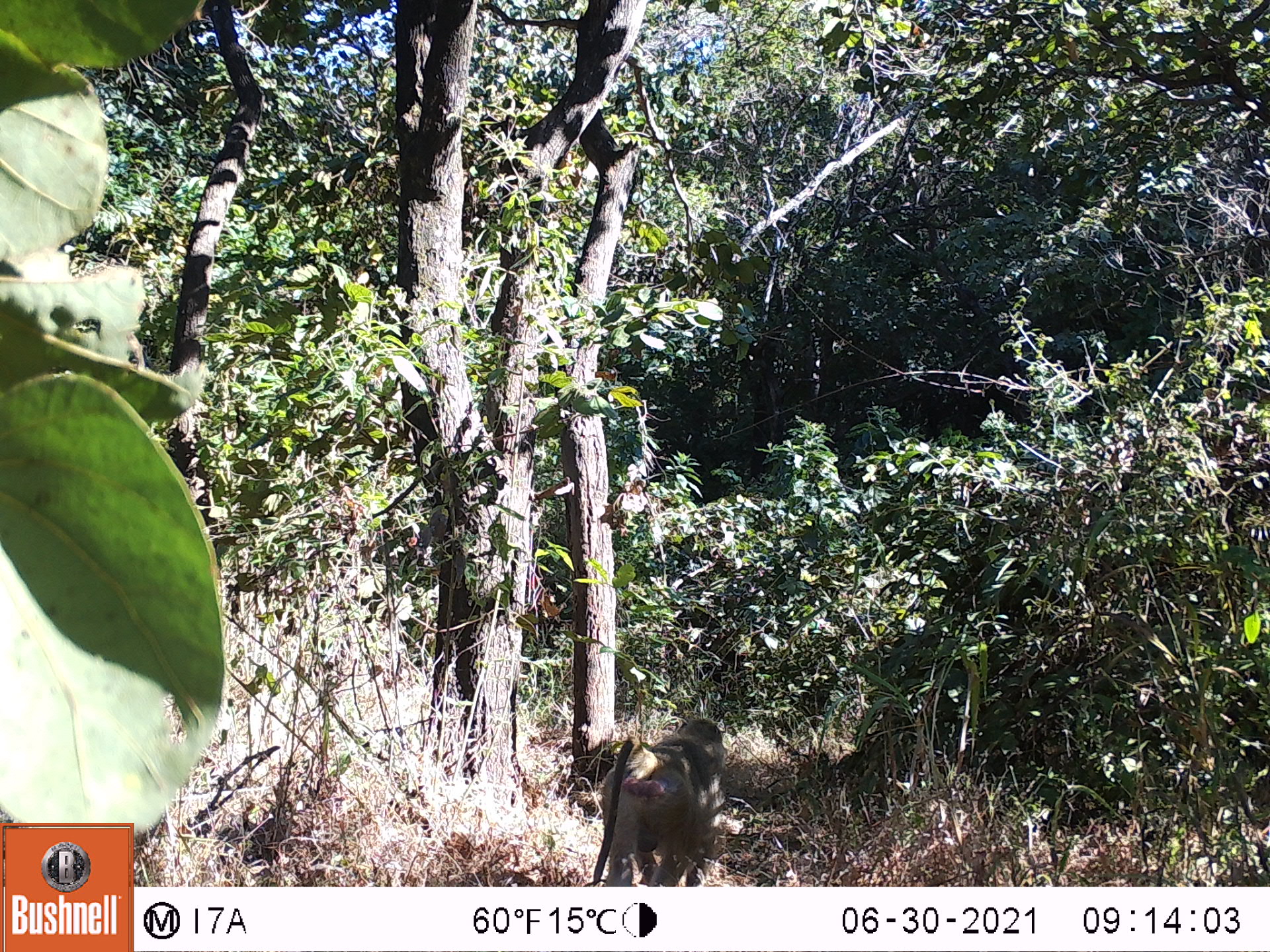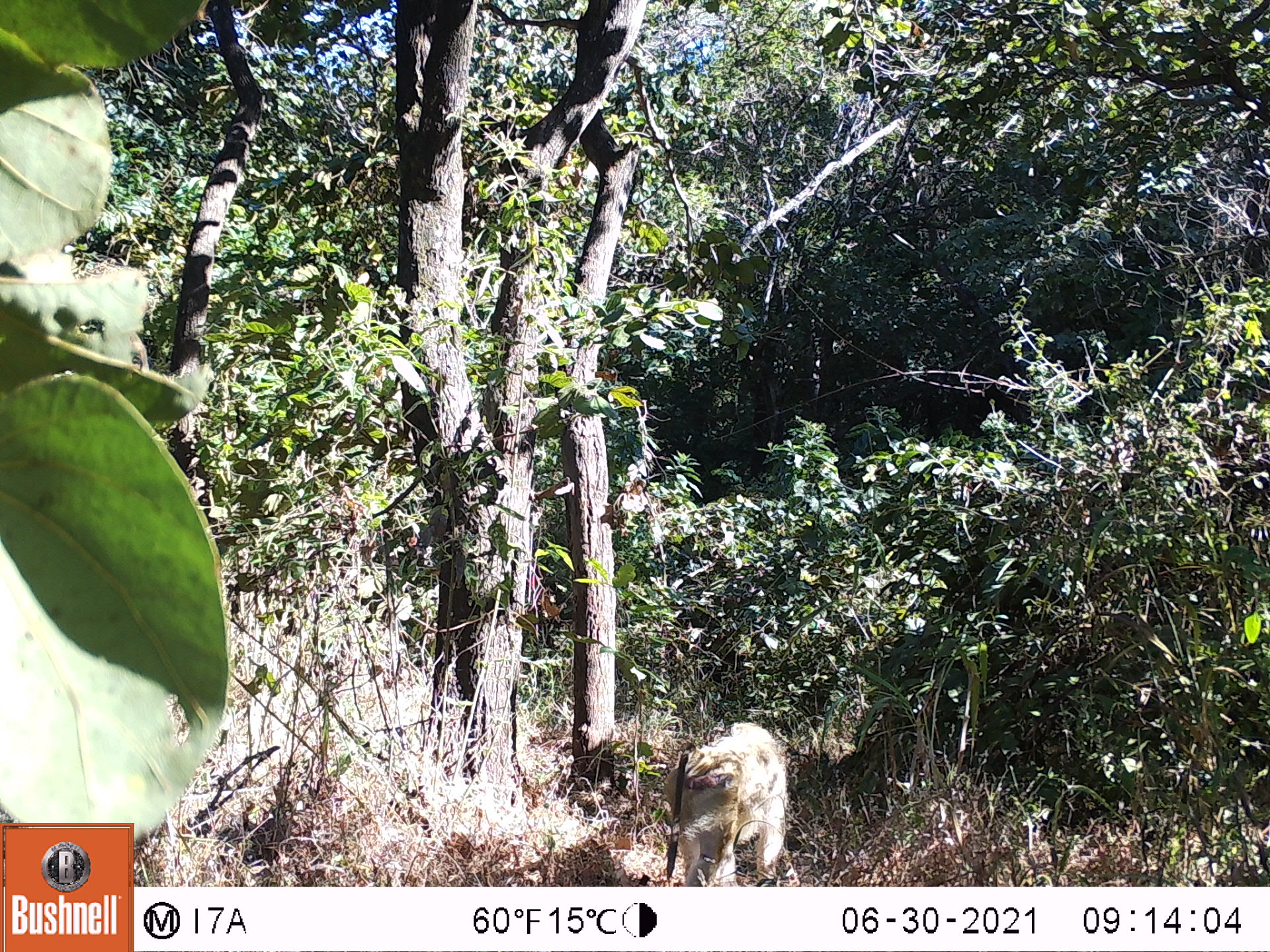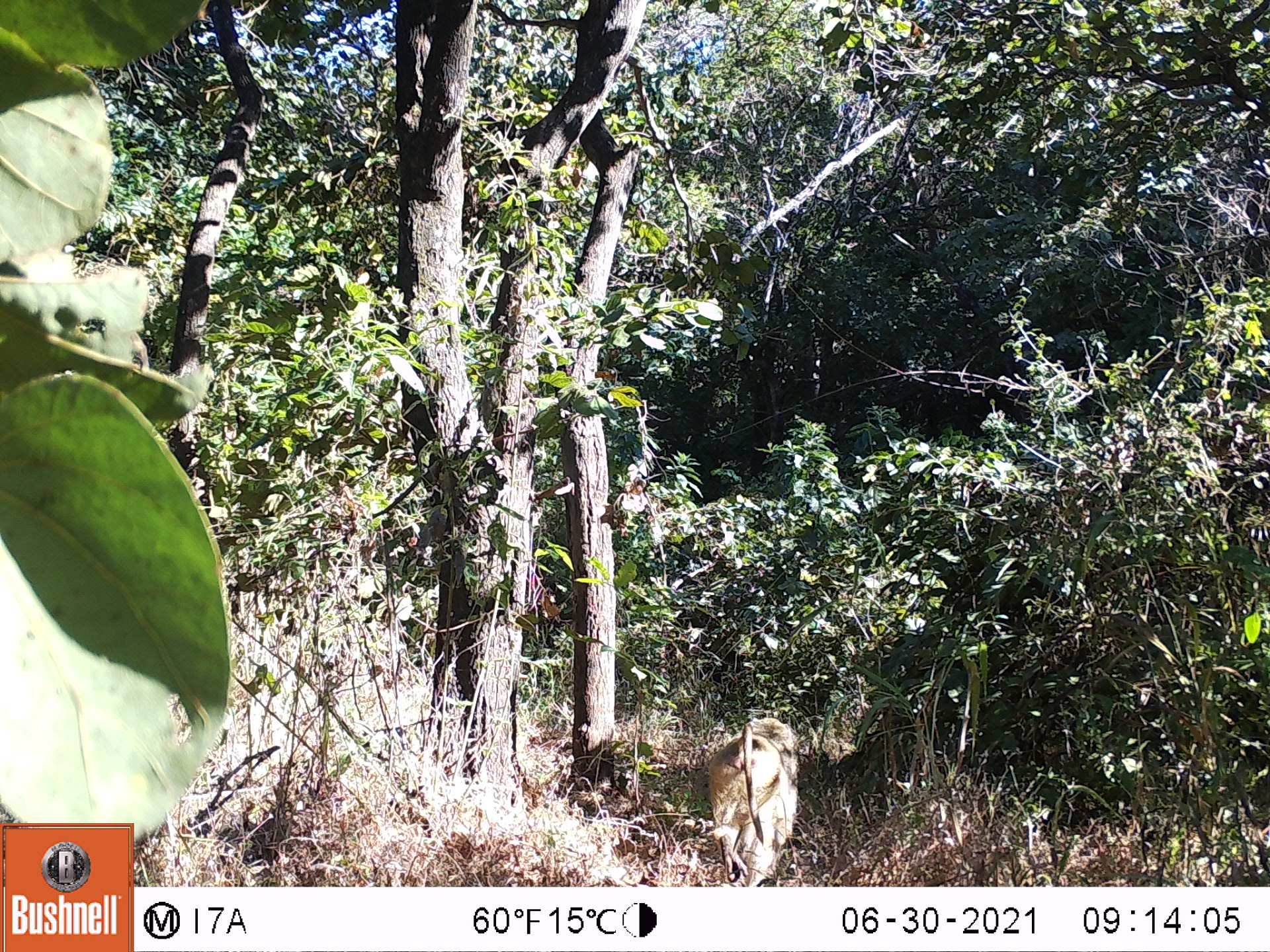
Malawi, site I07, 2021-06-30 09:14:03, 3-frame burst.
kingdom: Animalia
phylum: Chordata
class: Mammalia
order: Primates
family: Cercopithecidae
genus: Papio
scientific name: Papio cynocephalus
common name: yellow baboon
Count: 1.